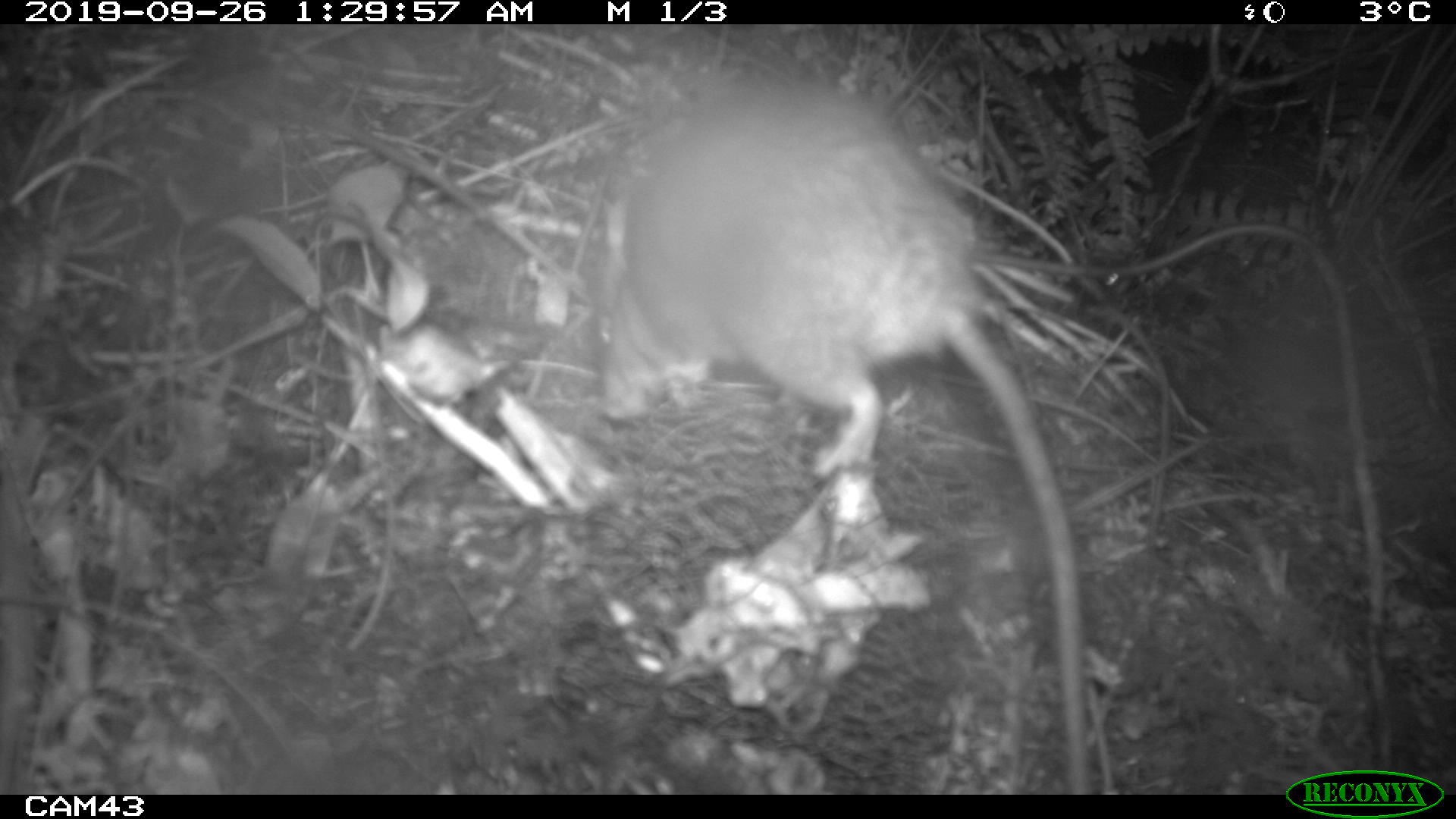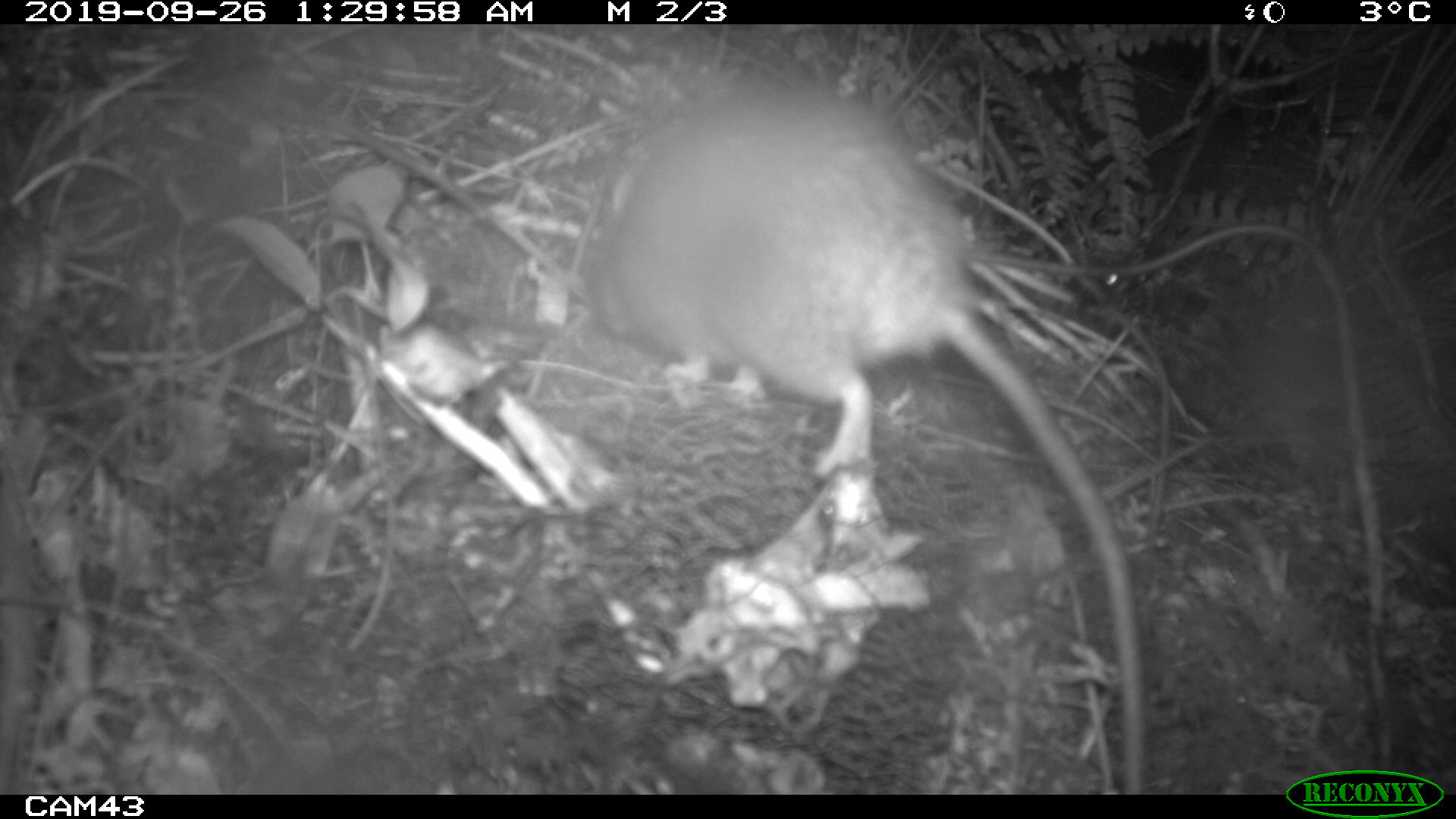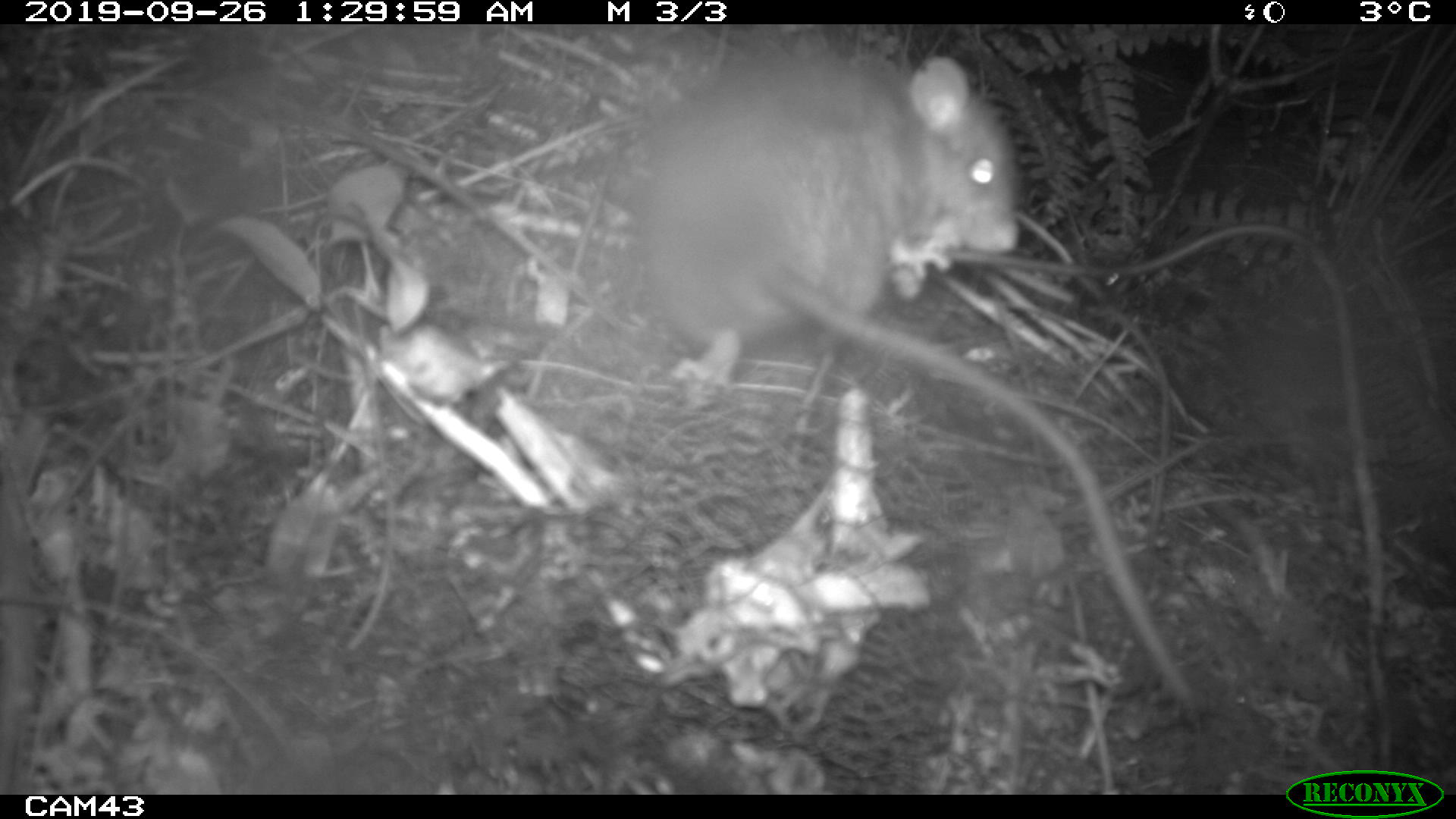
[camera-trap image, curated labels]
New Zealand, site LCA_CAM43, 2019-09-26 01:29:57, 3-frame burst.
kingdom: Animalia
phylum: Chordata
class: Mammalia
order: Rodentia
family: Muridae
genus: Rattus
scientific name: Rattus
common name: rat